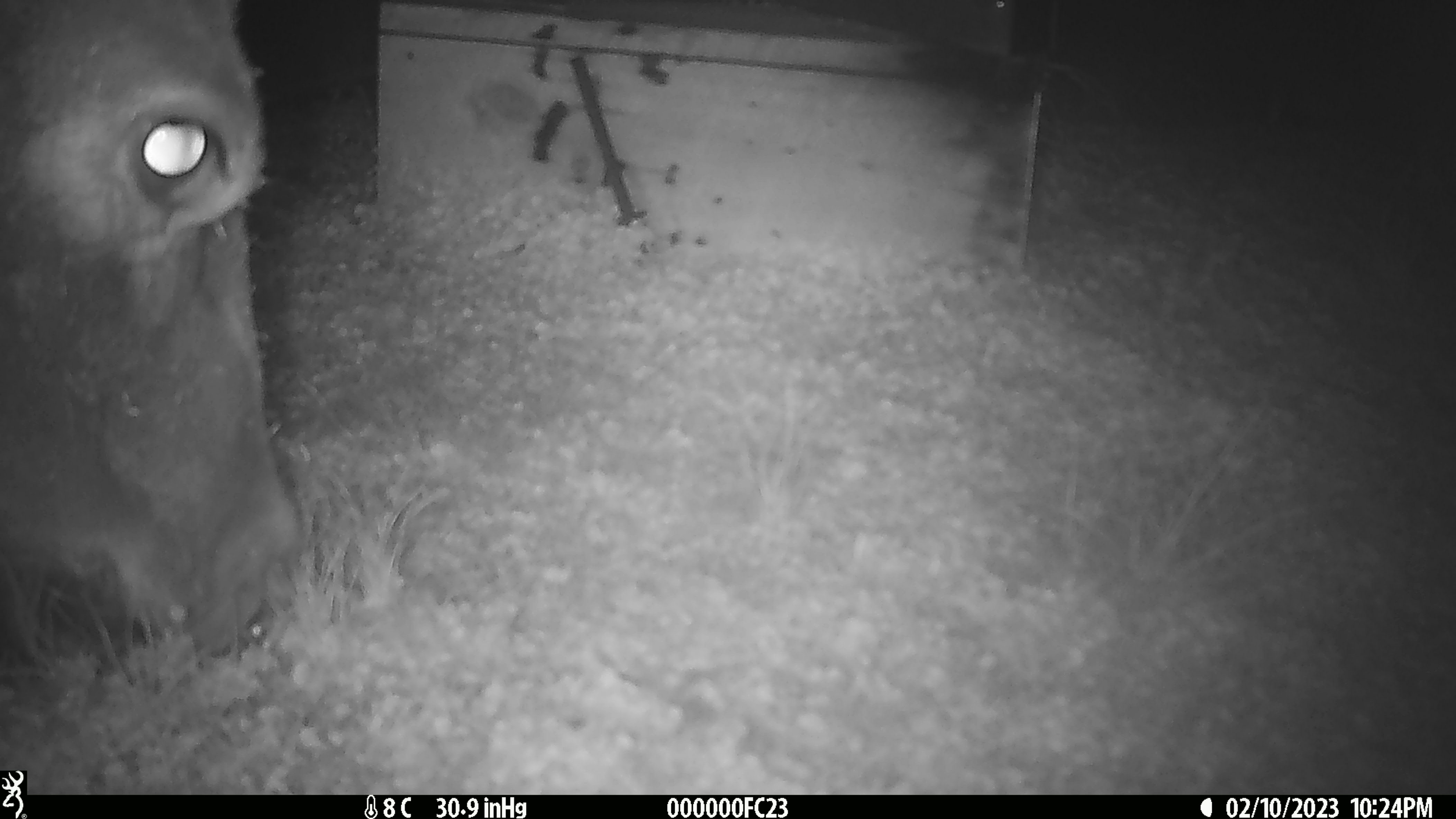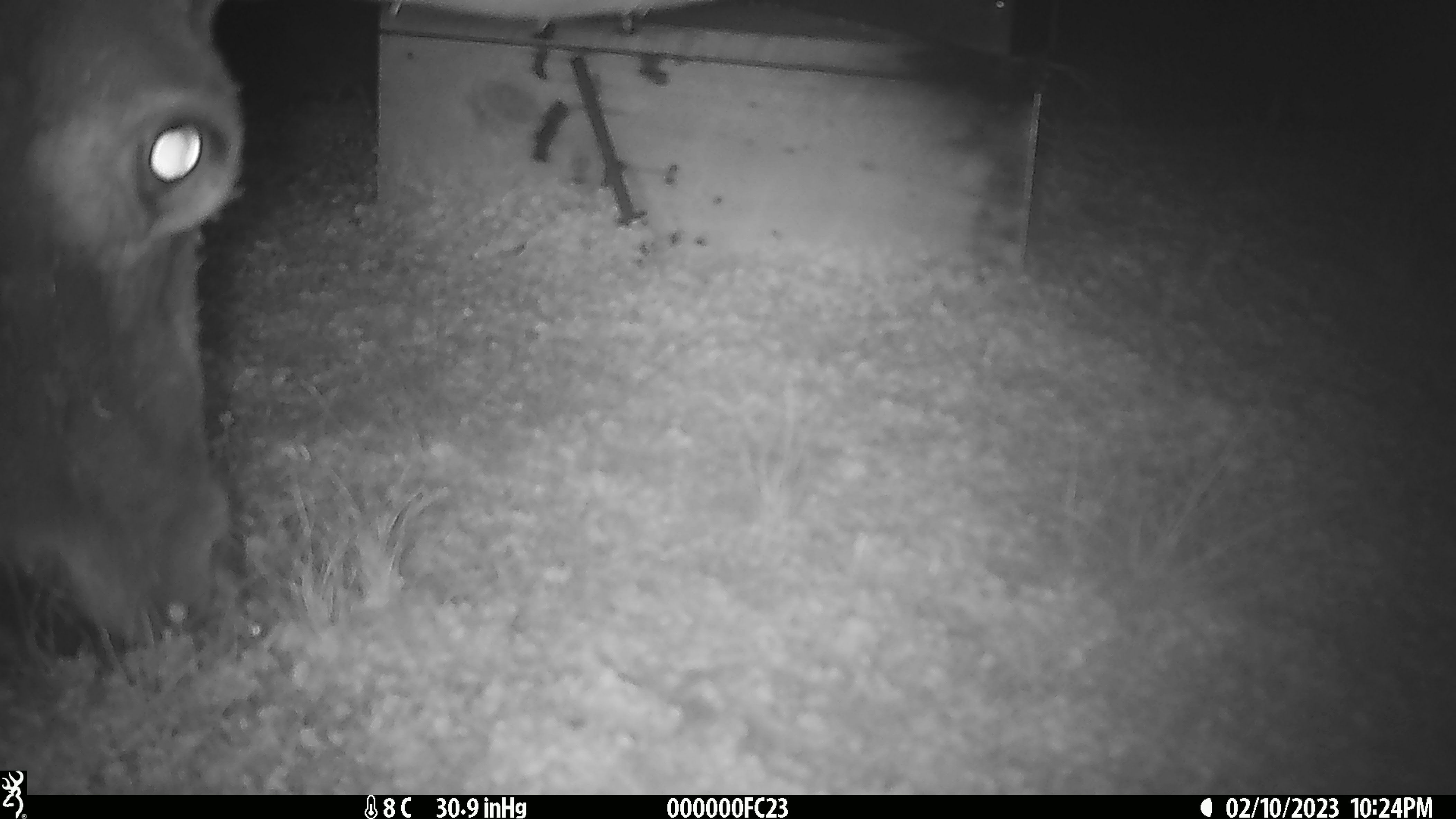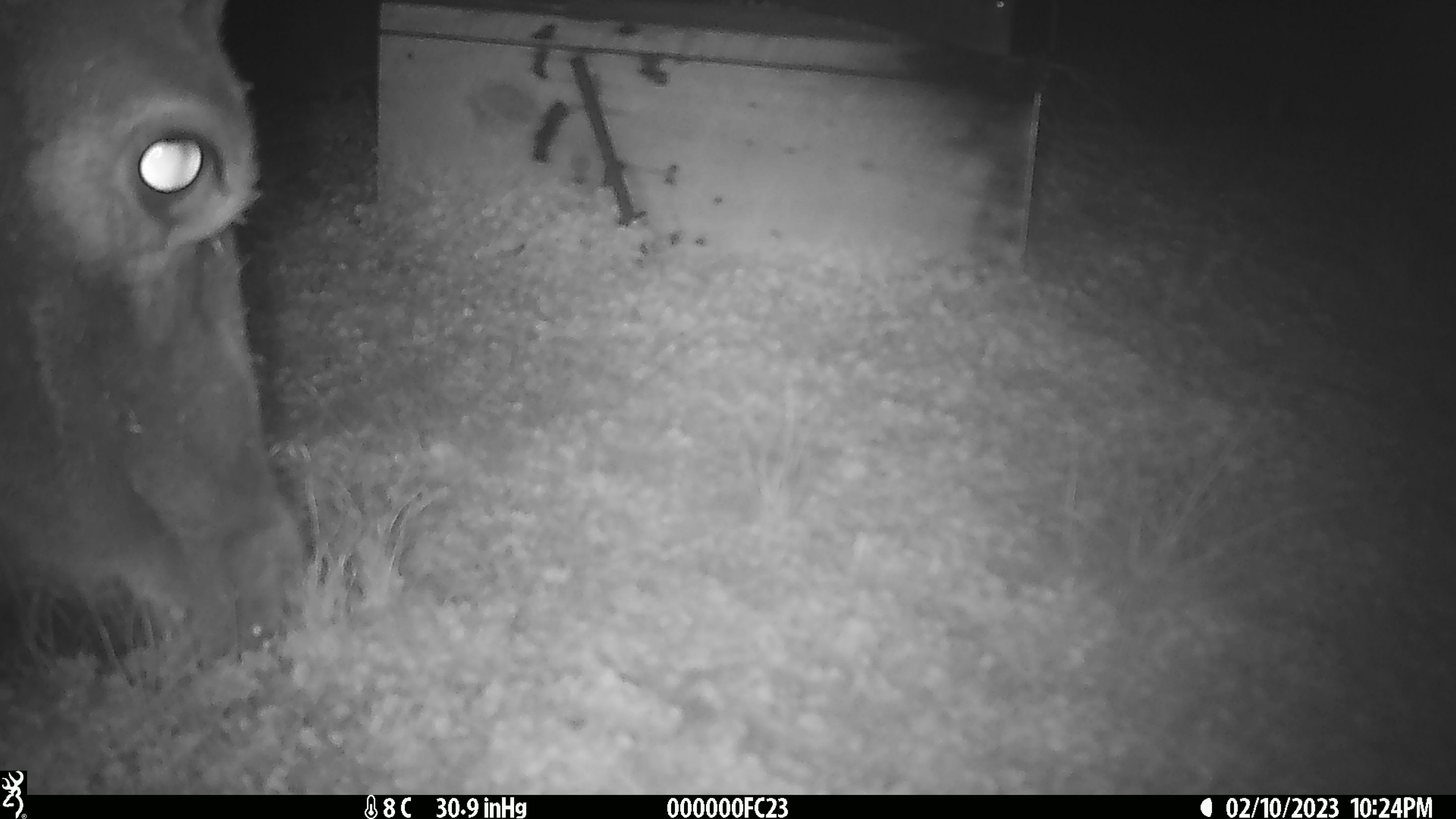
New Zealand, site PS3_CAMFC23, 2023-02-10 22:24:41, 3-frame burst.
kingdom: Animalia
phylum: Chordata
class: Mammalia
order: Artiodactyla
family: Cervidae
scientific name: Cervidae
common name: deer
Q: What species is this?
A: Deer (Cervidae).